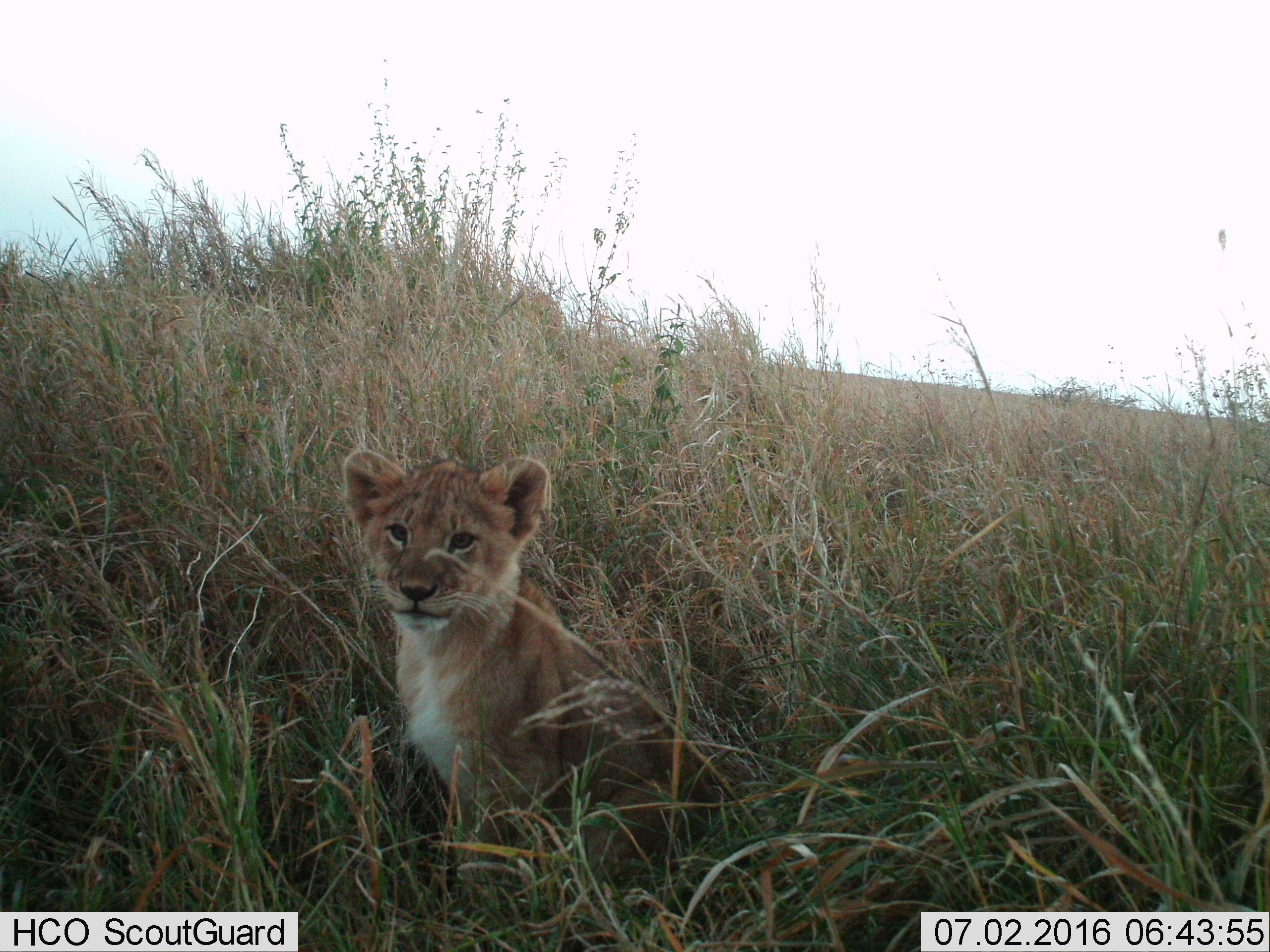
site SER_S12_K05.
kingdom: Animalia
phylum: Chordata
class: Mammalia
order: Carnivora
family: Felidae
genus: Panthera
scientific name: Panthera leo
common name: lion cub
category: lioncub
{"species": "lioncub (lion cub) (Panthera leo)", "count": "1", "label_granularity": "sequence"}